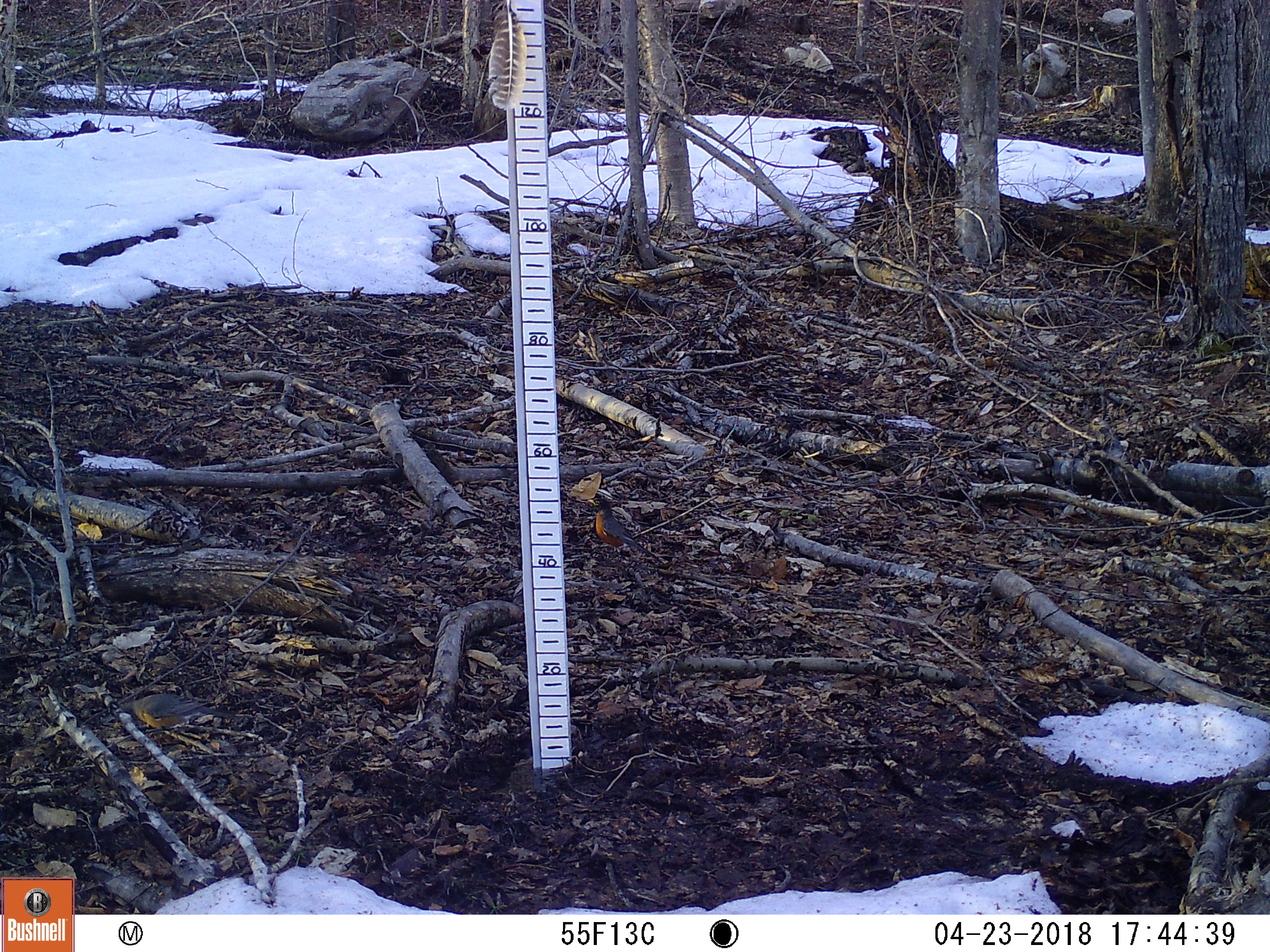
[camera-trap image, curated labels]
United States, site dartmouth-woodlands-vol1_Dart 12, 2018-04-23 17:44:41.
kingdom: Animalia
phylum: Chordata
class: Aves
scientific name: Aves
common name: bird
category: bird sp.